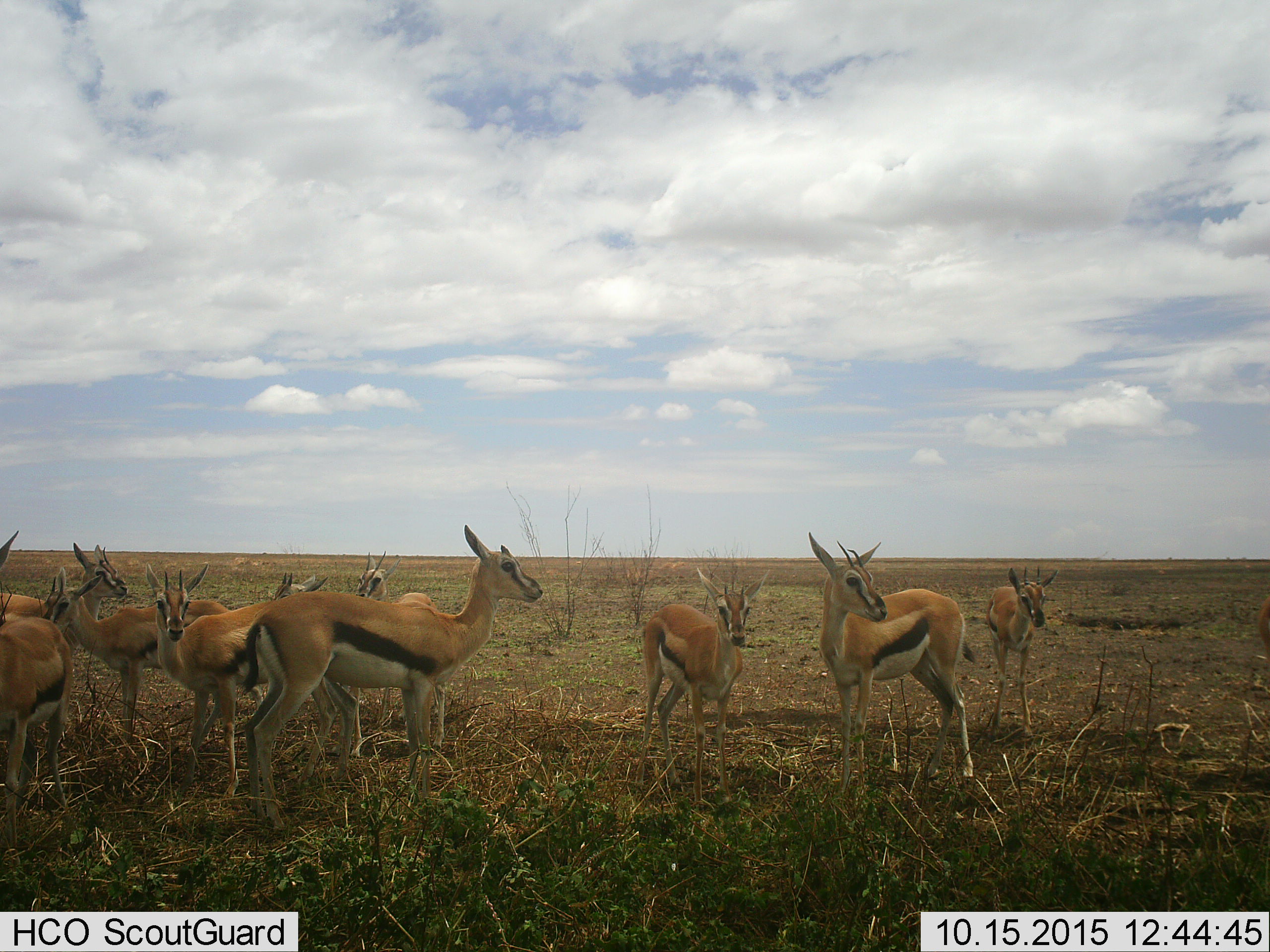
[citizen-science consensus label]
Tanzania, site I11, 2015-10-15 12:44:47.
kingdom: Animalia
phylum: Chordata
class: Mammalia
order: Artiodactyla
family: Bovidae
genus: Eudorcas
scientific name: Eudorcas thomsonii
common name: thomson's gazelle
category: gazellethomsons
Gazellethomsons (thomson's gazelle) (Eudorcas thomsonii), count 11-50. Behavior (volunteer vote fractions): standing 100%, resting 10%, moving 10%, interacting 0%. Young present (vote fraction): 30%. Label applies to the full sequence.